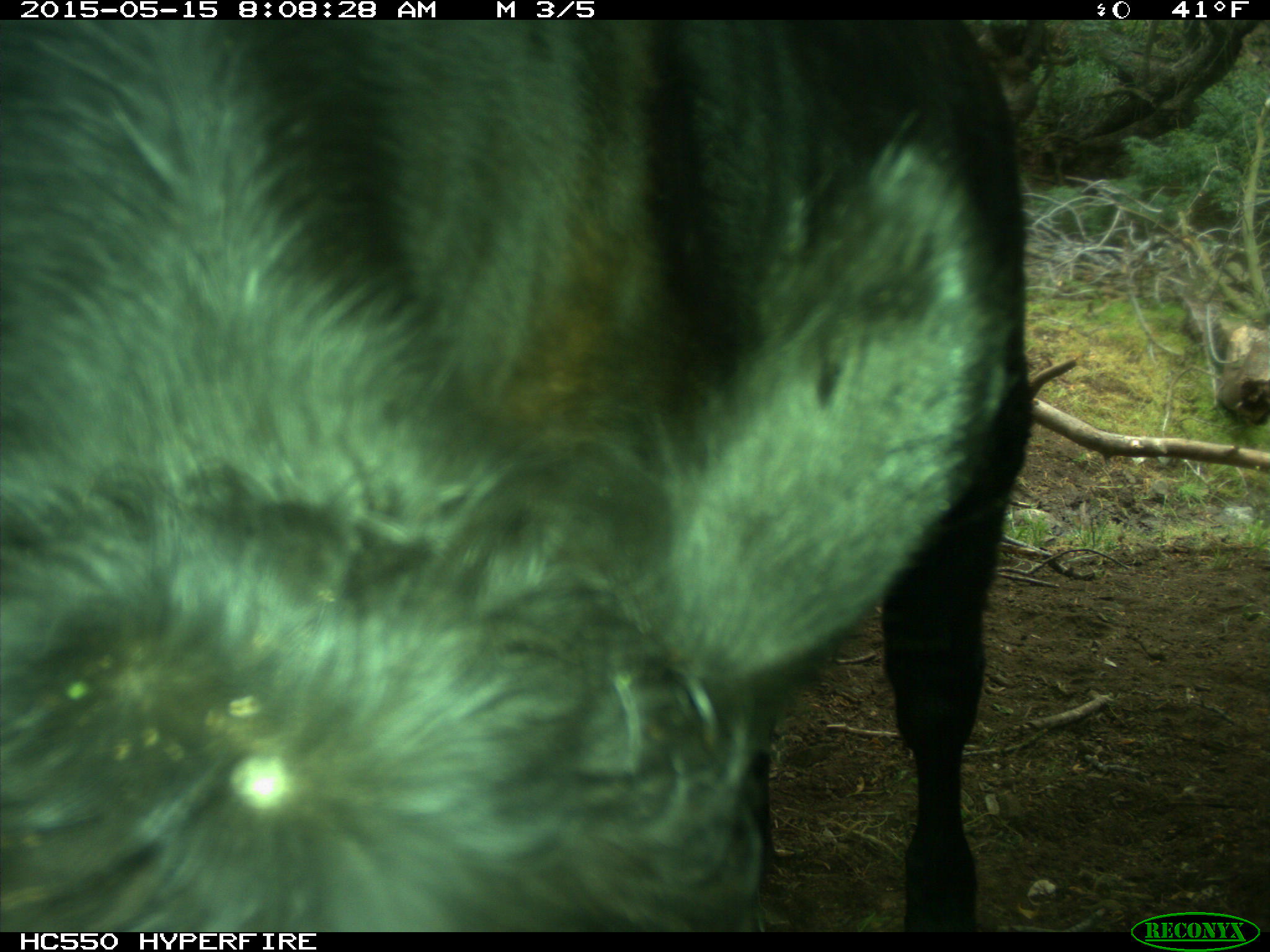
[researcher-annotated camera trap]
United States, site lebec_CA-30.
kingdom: Animalia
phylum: Chordata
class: Mammalia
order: Artiodactyla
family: Bovidae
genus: Bos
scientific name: Bos taurus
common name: domestic cow